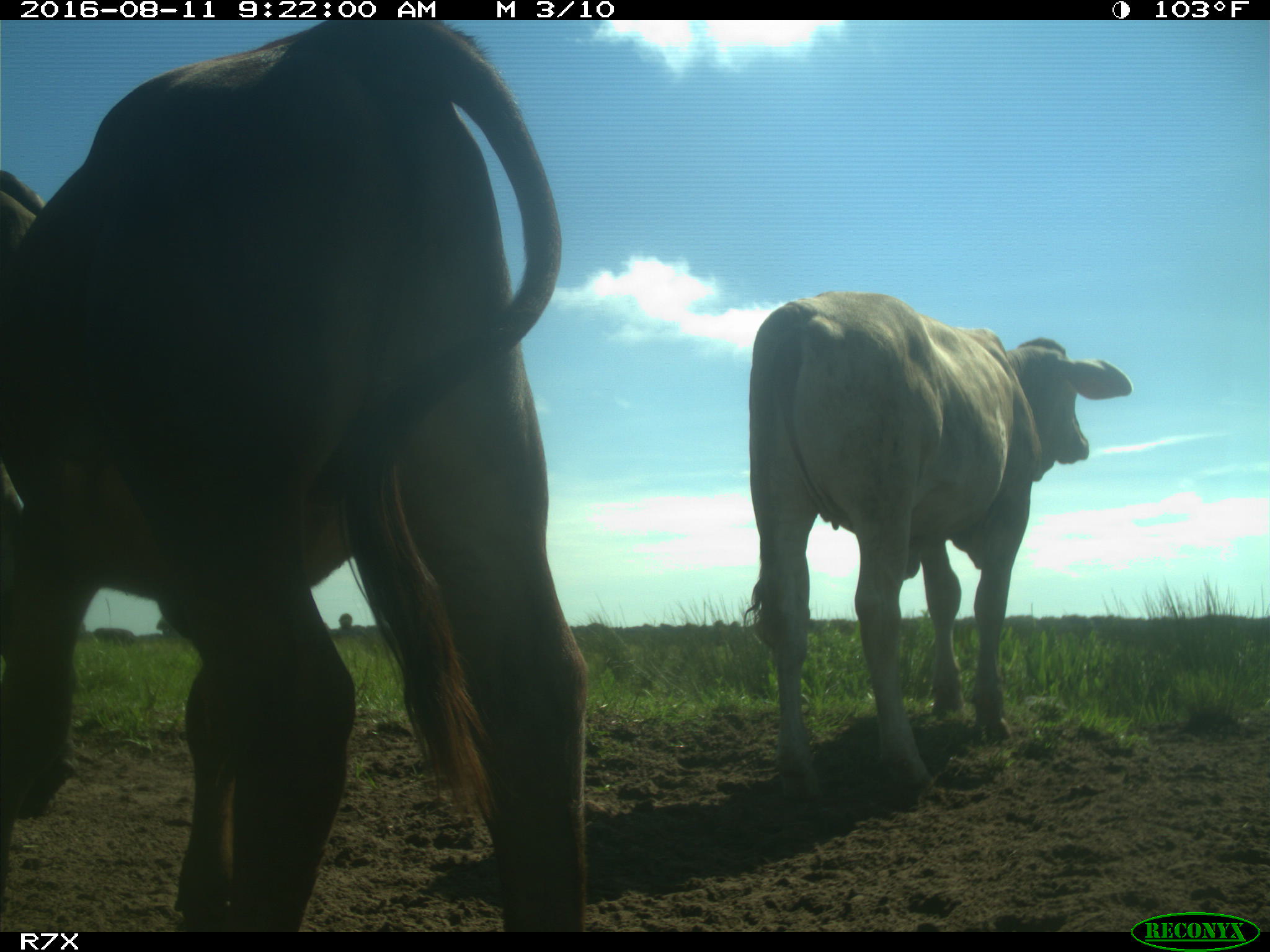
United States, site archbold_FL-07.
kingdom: Animalia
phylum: Chordata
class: Mammalia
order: Artiodactyla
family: Bovidae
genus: Bos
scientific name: Bos taurus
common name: domestic cow